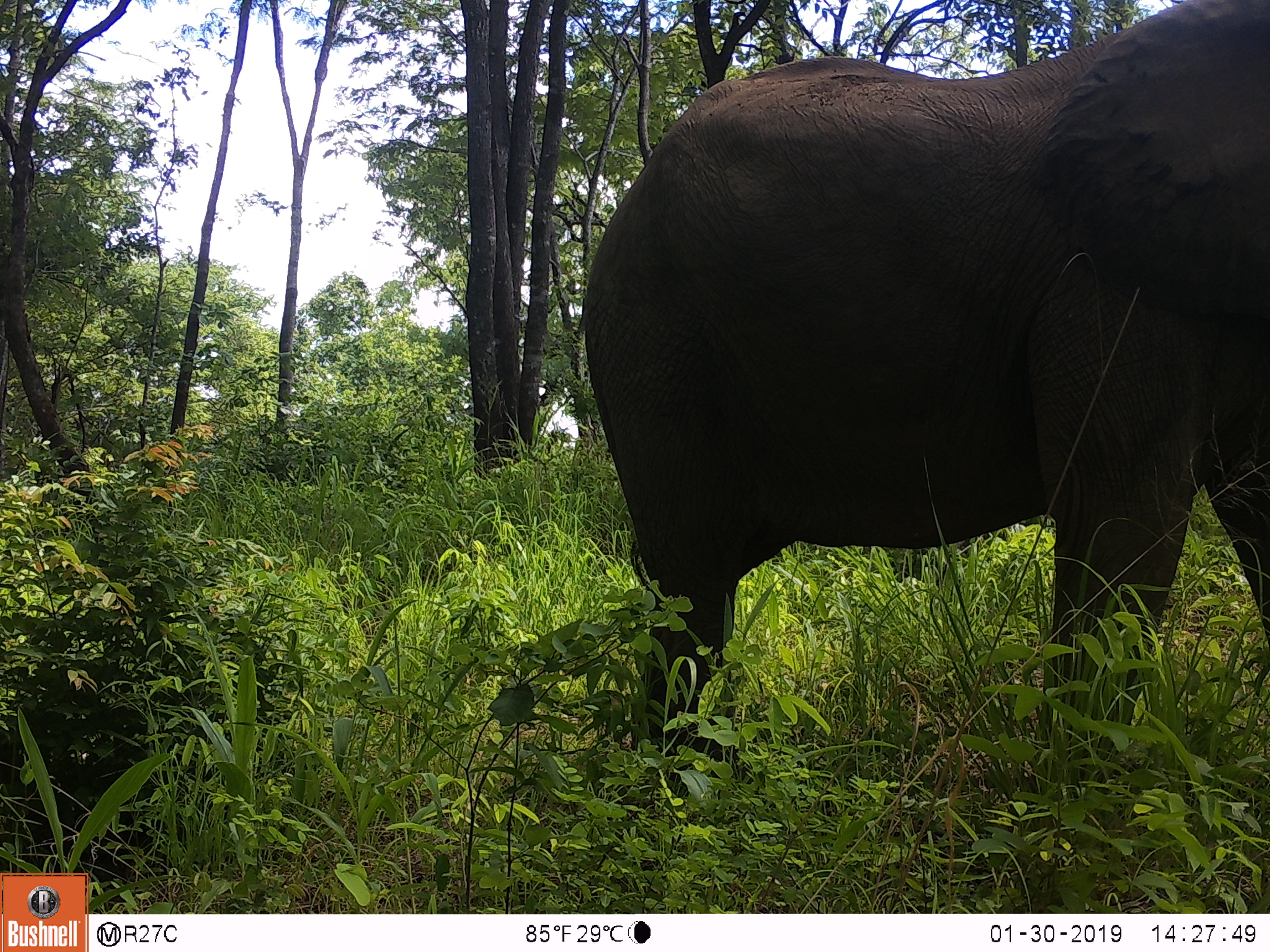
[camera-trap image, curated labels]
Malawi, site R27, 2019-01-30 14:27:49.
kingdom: Animalia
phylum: Chordata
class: Mammalia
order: Proboscidea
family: Elephantidae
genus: Loxodonta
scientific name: Loxodonta africana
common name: african savanna elephant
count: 1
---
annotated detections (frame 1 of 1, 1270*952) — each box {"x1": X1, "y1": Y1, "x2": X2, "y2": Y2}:
african savanna elephant: {"x1": 568, "y1": 1, "x2": 1268, "y2": 792}